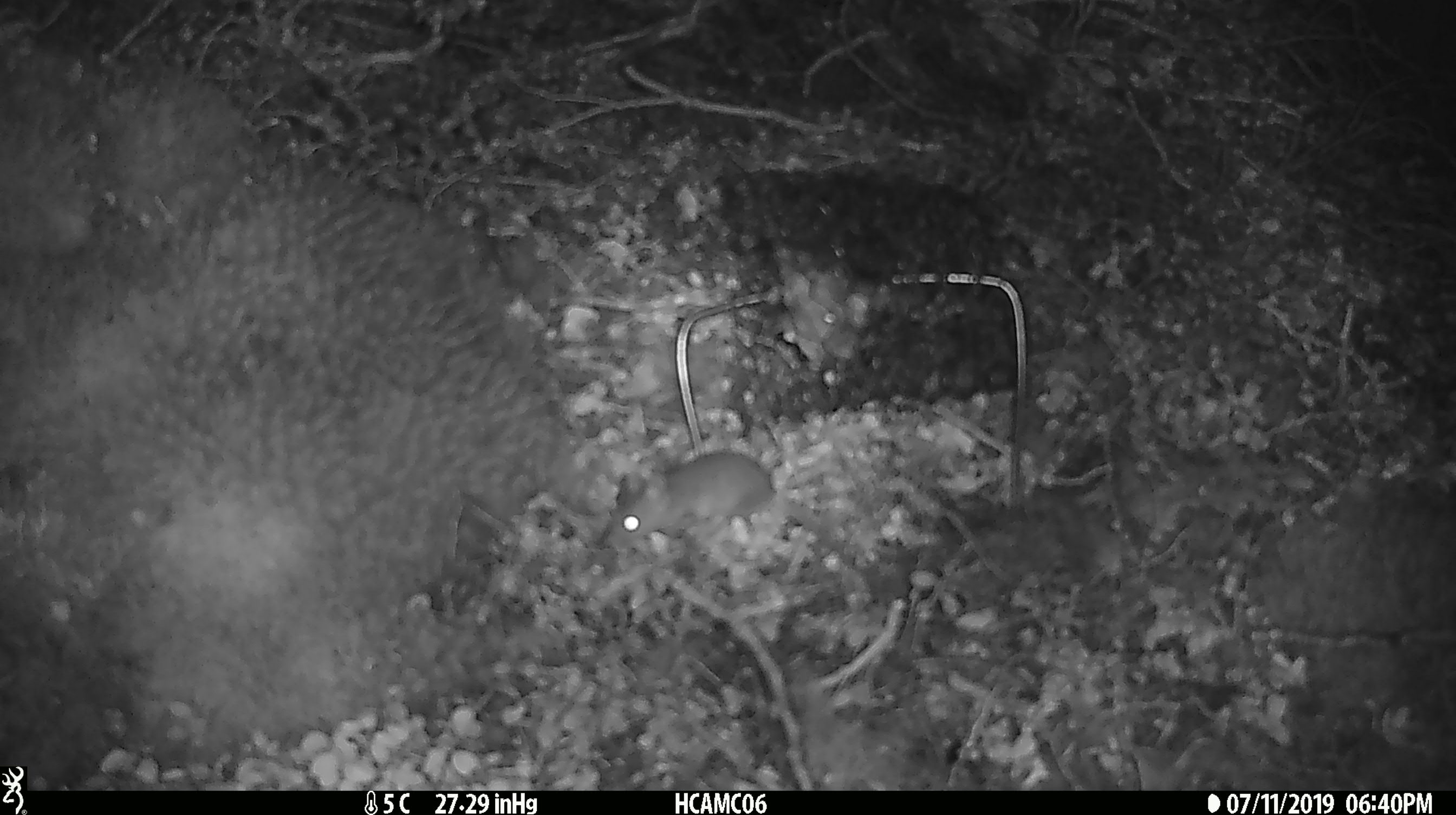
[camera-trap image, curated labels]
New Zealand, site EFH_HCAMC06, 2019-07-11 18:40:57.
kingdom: Animalia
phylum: Chordata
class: Mammalia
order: Rodentia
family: Muridae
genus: Mus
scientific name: Mus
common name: mouse